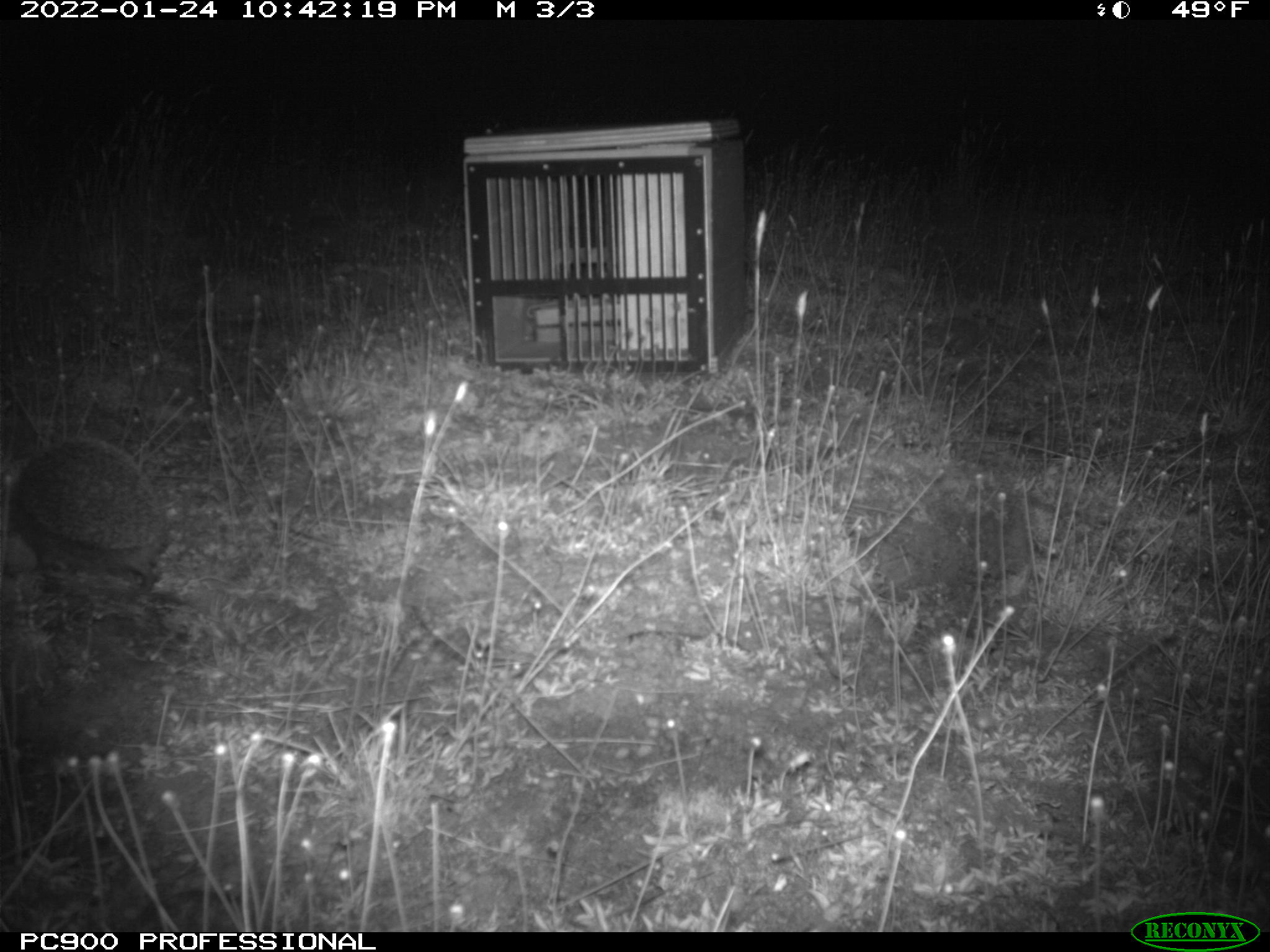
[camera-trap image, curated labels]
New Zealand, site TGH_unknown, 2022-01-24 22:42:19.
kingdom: Animalia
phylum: Chordata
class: Mammalia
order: Eulipotyphla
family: Erinaceidae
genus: Erinaceus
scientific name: Erinaceus europaeus europaeus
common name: european hedgehog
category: hedgehog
Hedgehog (european hedgehog) (Erinaceus europaeus europaeus).